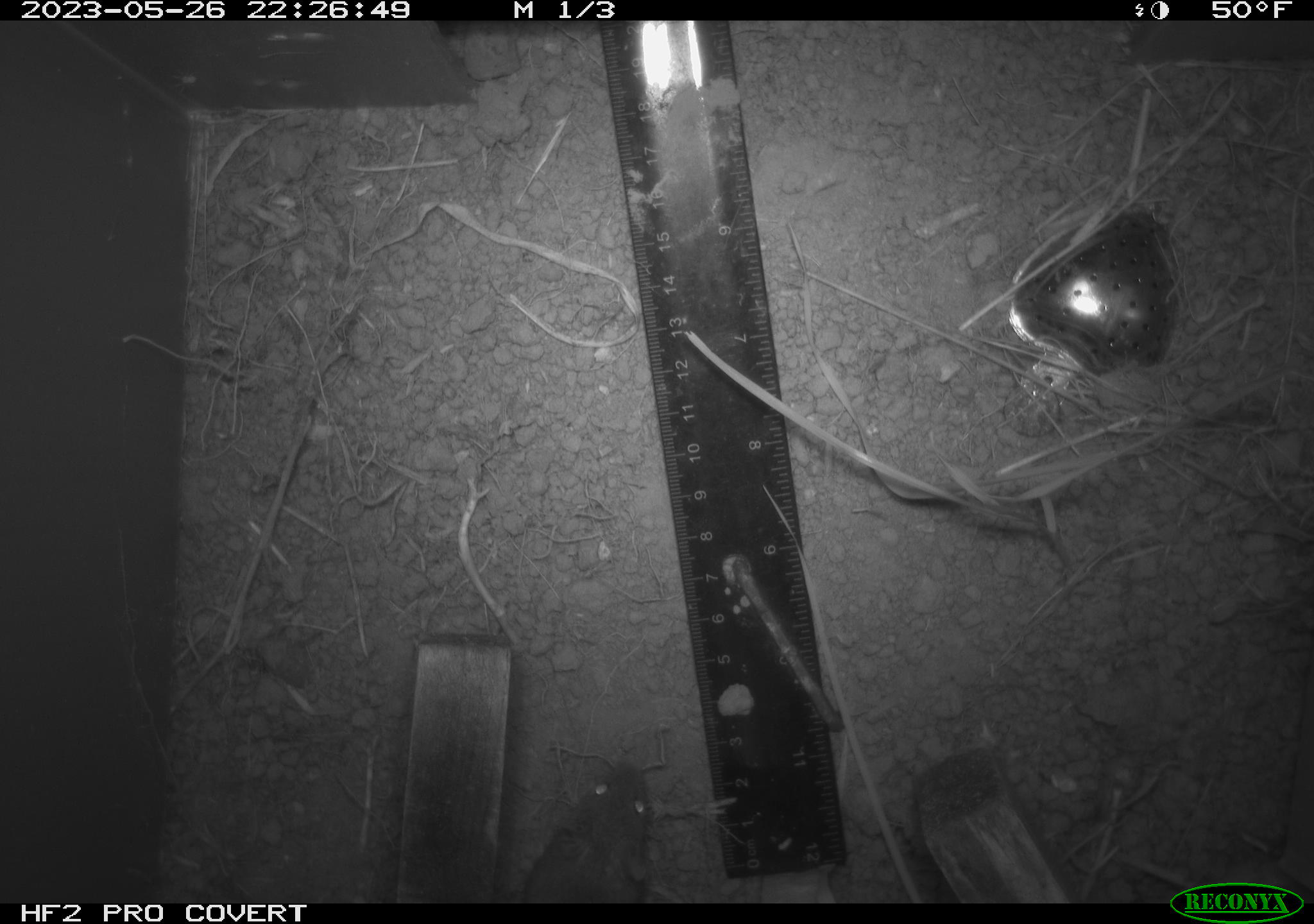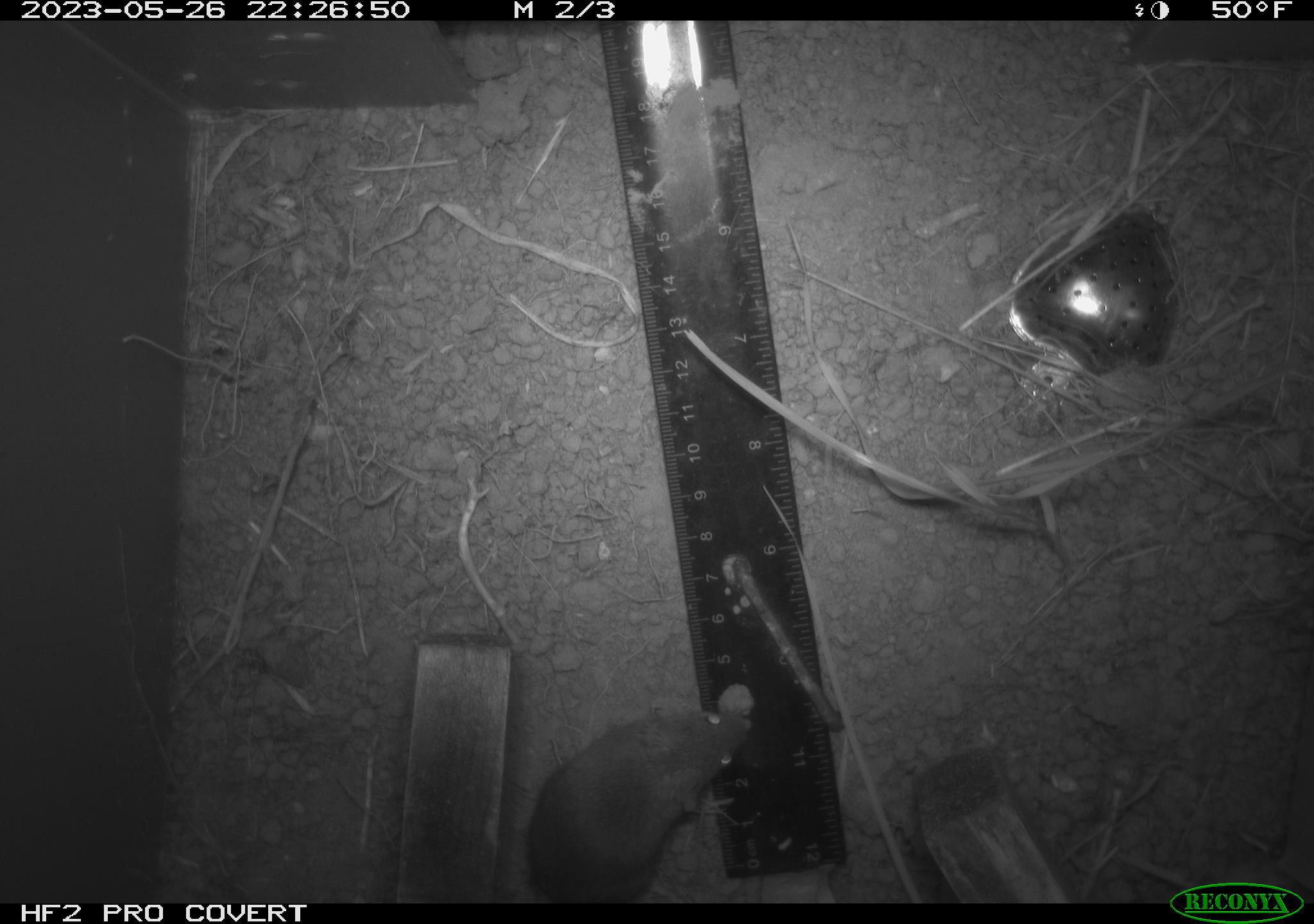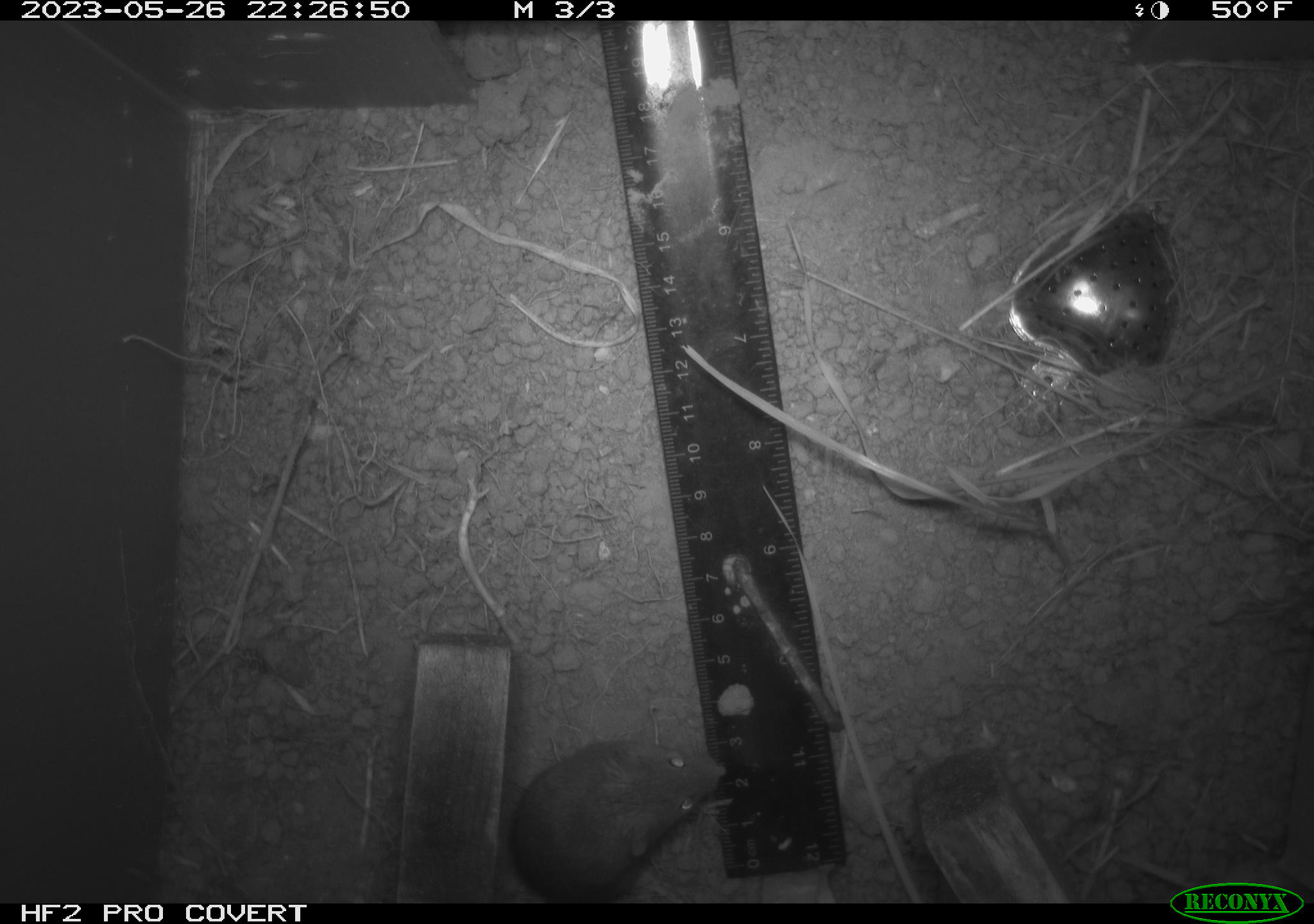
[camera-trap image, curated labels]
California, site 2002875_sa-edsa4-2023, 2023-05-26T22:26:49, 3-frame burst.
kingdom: Animalia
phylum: Chordata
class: Mammalia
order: Rodentia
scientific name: Rodentia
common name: mouse species